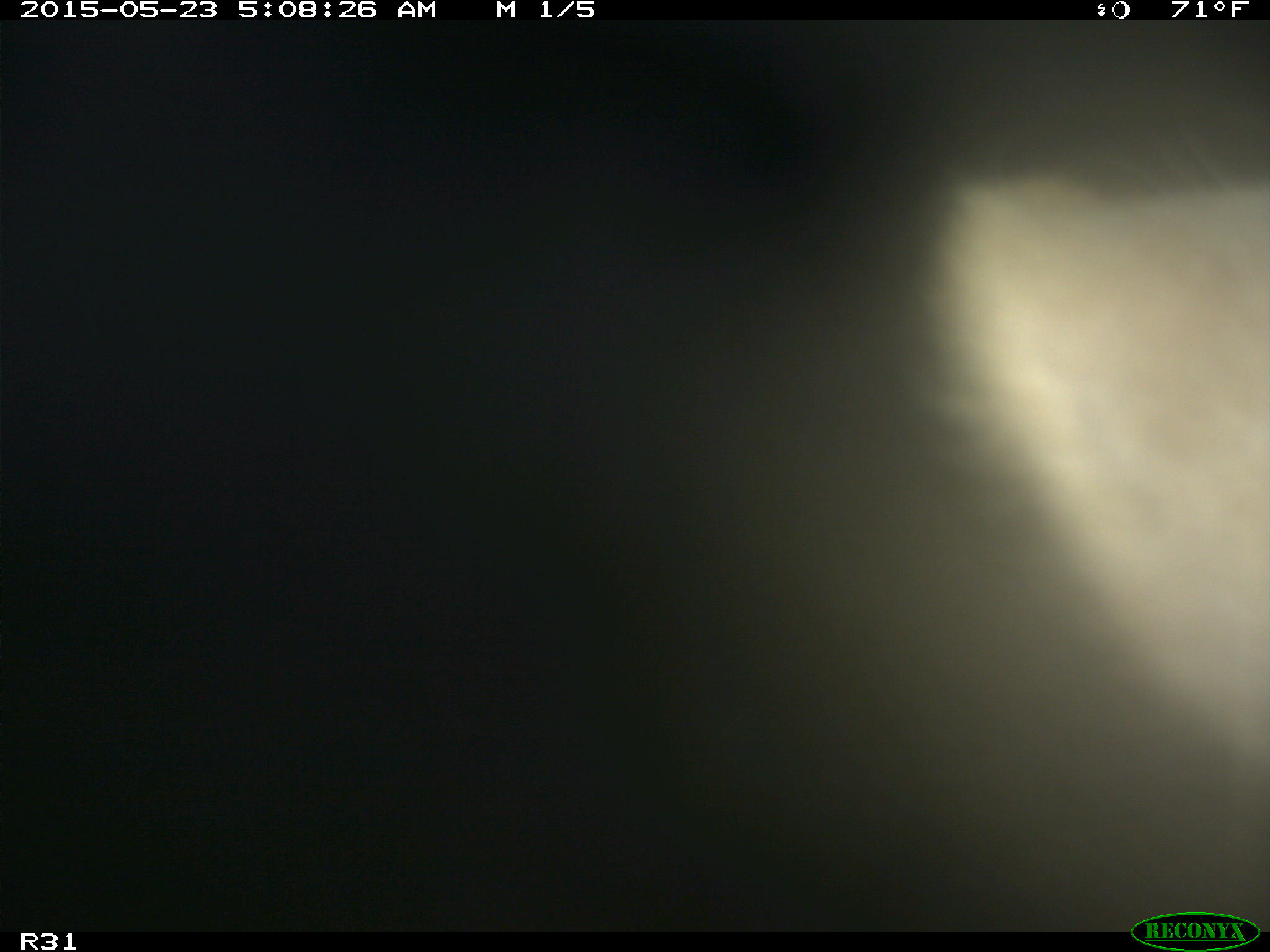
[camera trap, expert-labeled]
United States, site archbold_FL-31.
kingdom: Animalia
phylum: Chordata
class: Mammalia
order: Artiodactyla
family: Bovidae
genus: Bos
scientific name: Bos taurus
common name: domestic cow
Bos taurus (domestic cow).